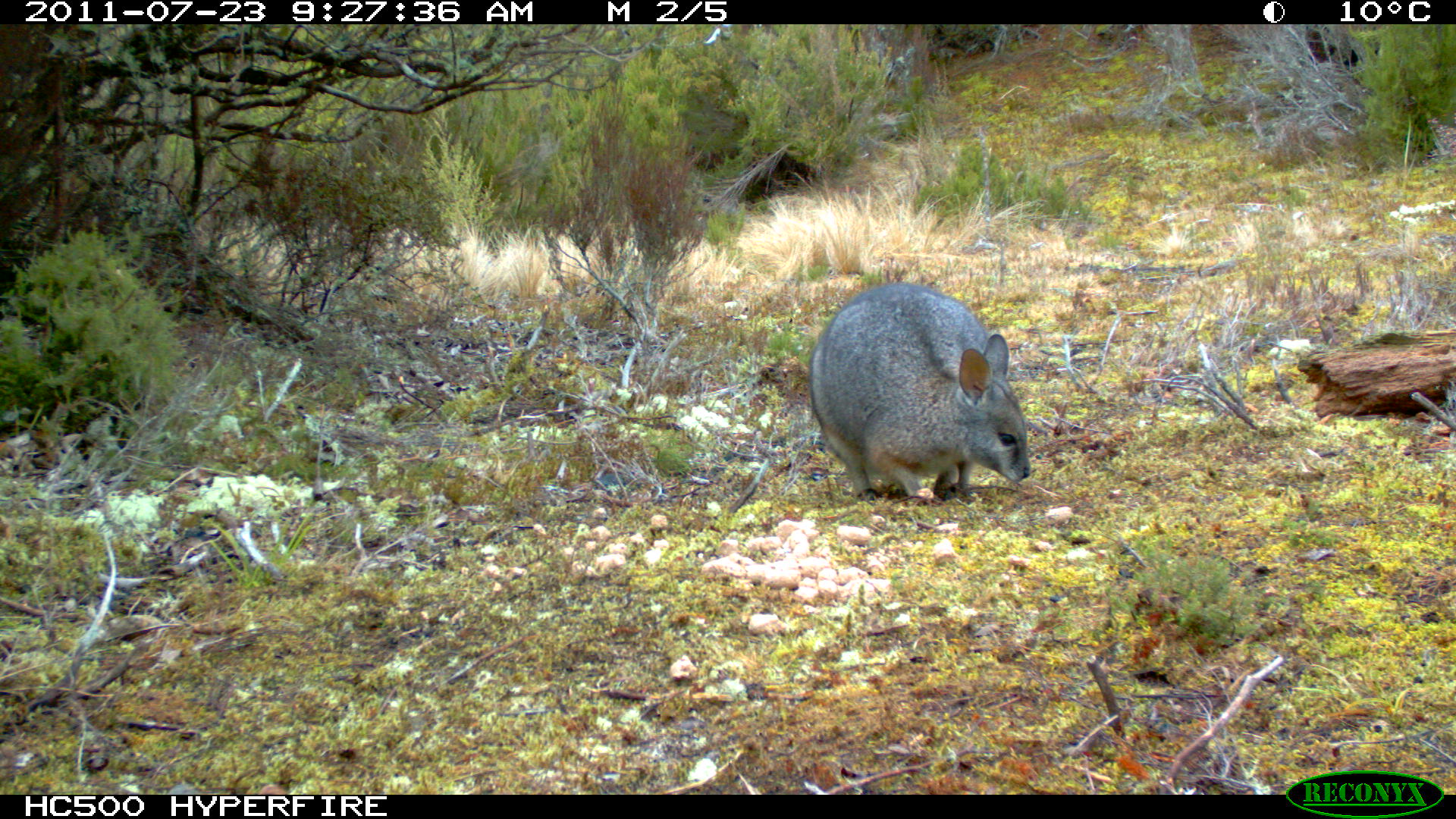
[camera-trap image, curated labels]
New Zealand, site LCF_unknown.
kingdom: Animalia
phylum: Chordata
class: Mammalia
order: Diprotodontia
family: Macropodidae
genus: Notamacropus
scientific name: Notamacropus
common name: wallaby